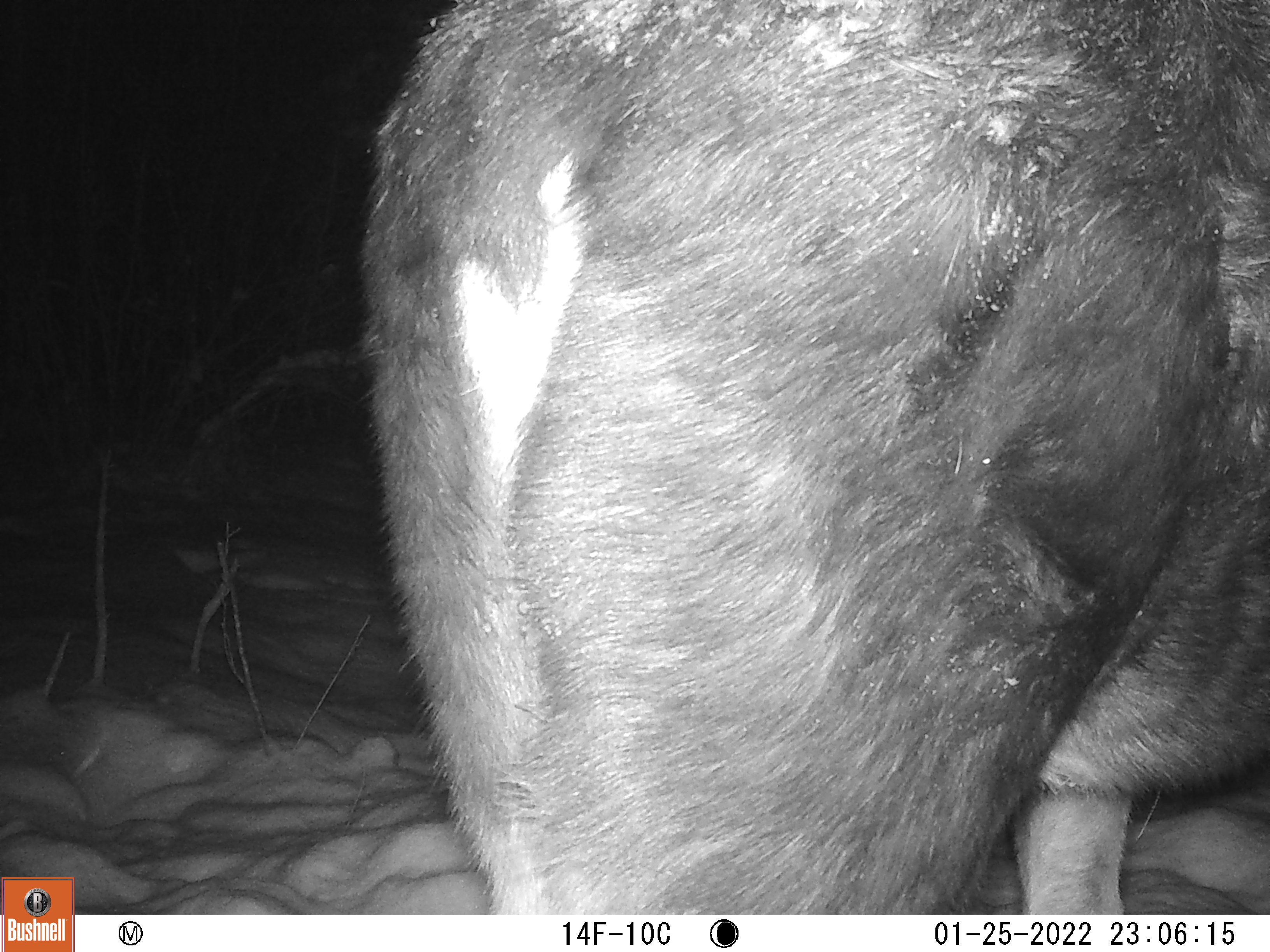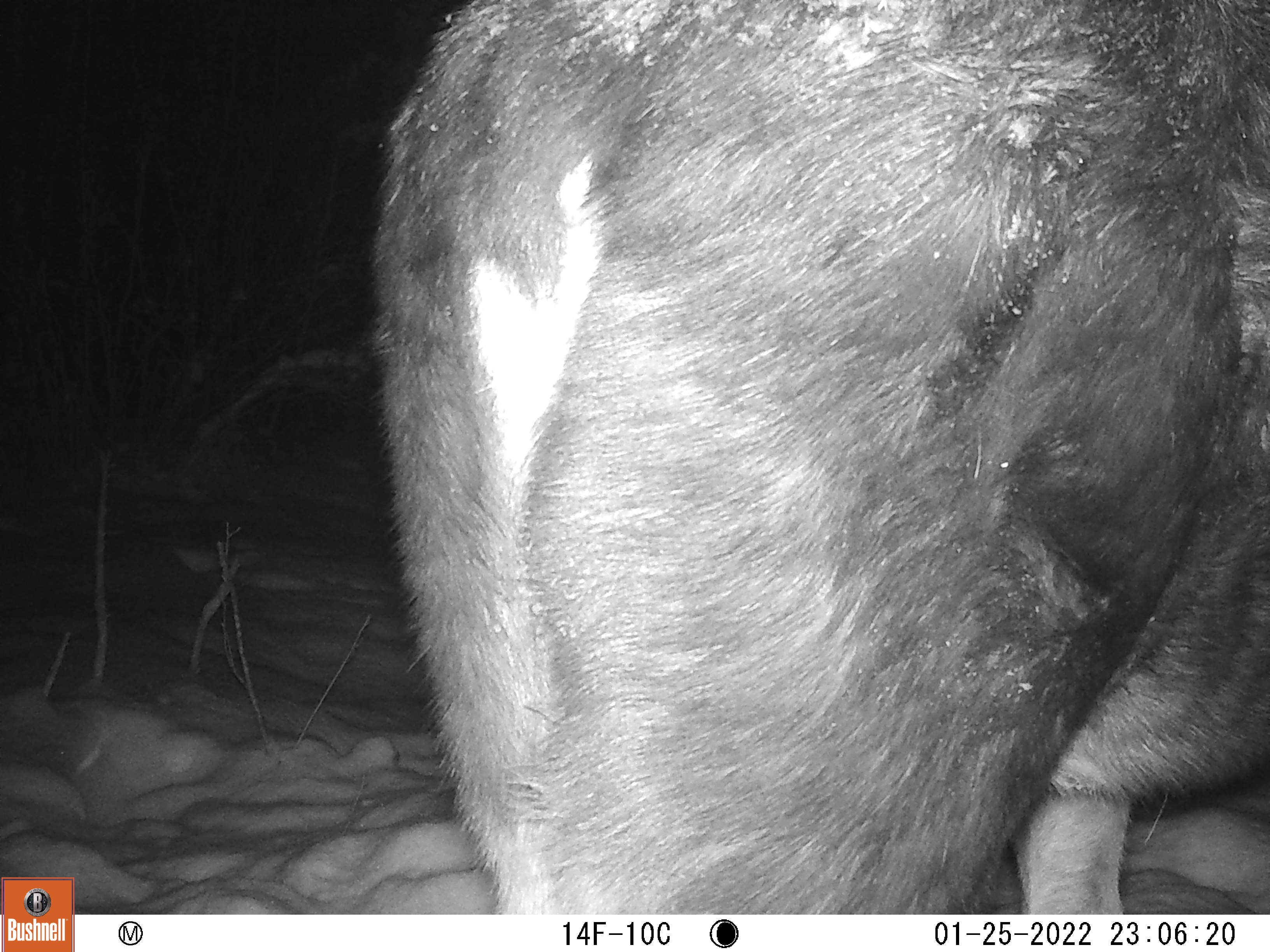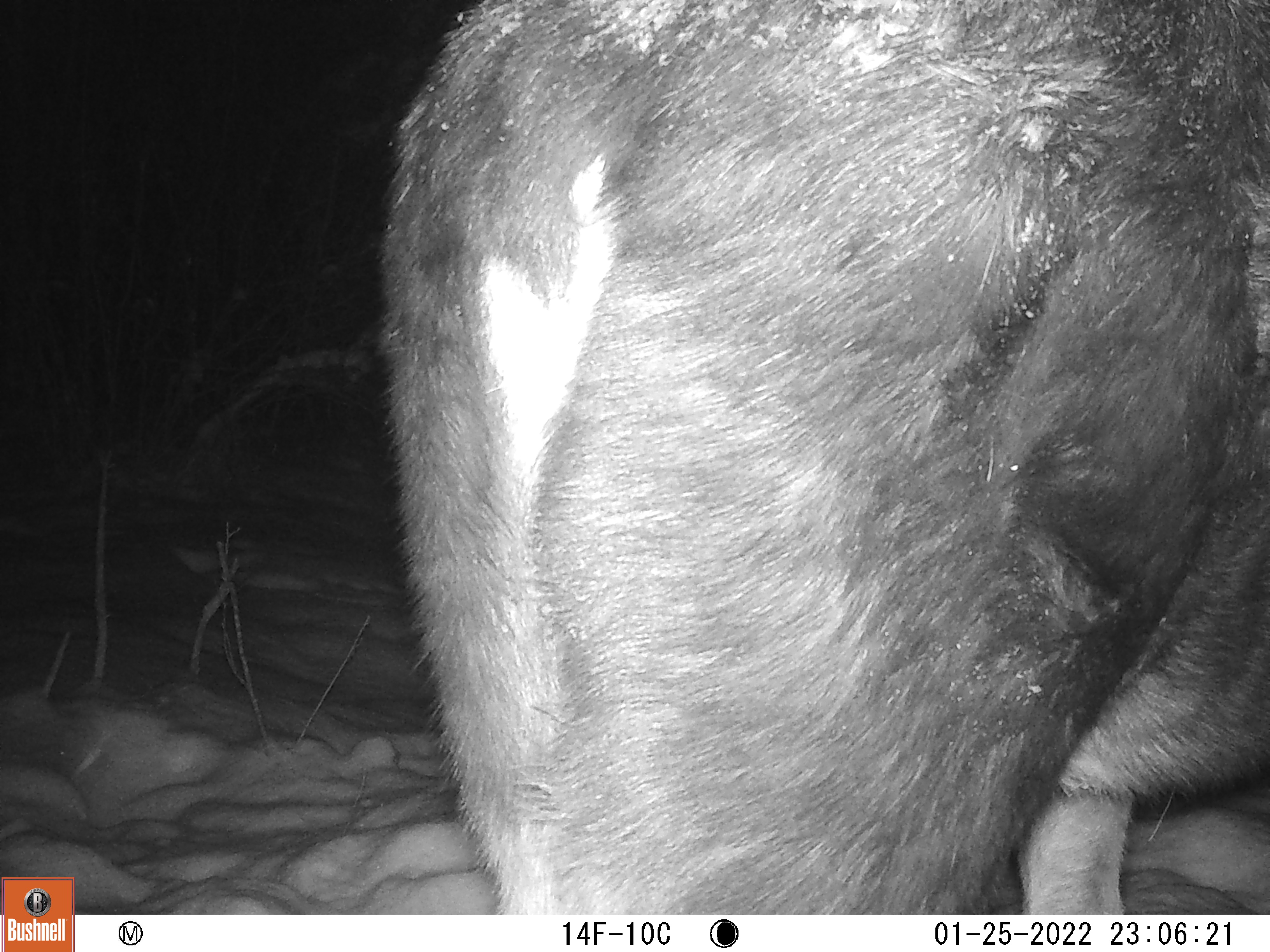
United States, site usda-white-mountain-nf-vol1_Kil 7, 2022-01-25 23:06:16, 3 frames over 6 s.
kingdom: Animalia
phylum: Chordata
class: Mammalia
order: Artiodactyla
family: Cervidae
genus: Alces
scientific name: Alces alces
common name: moose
Moose (Alces alces).